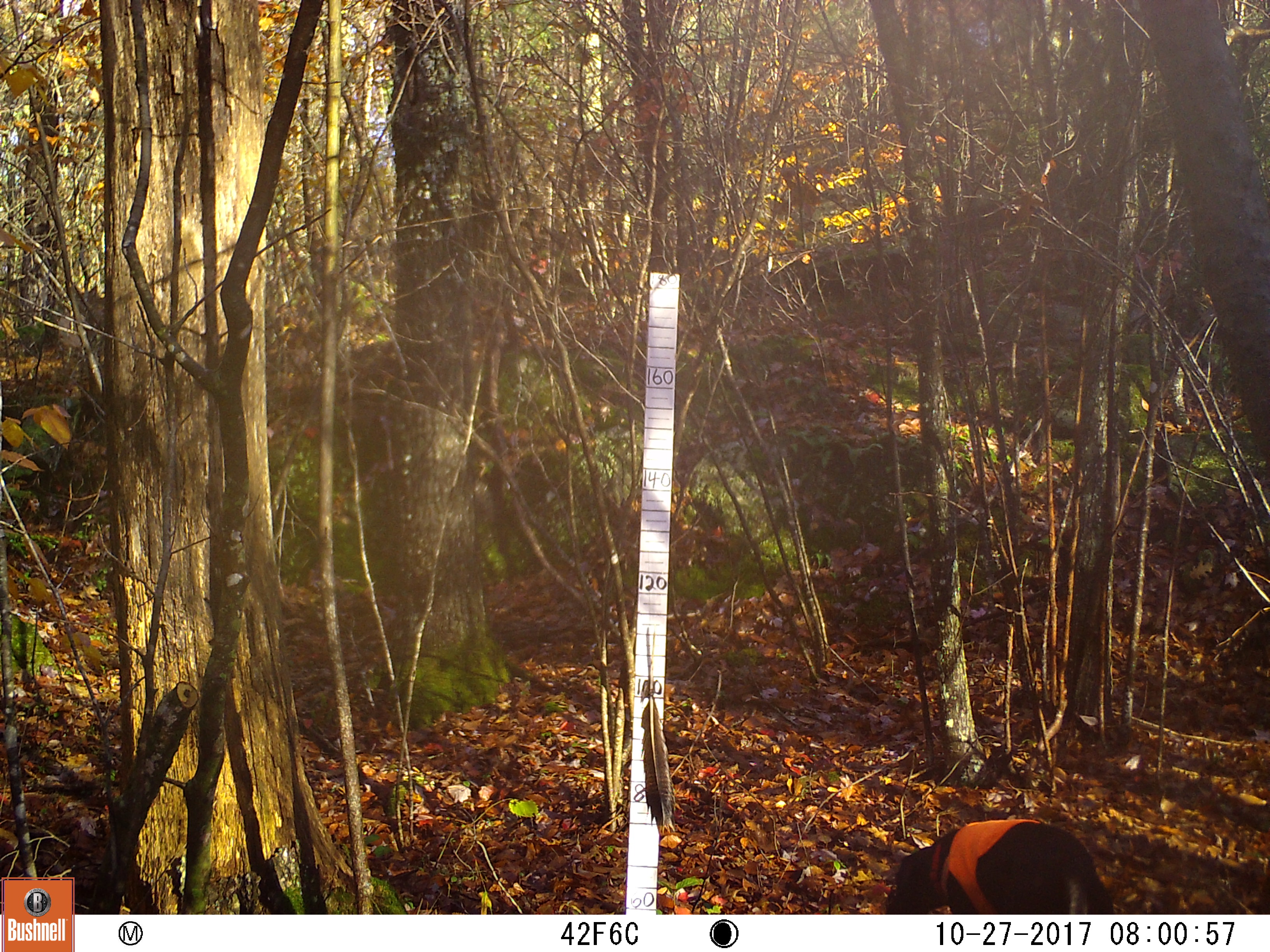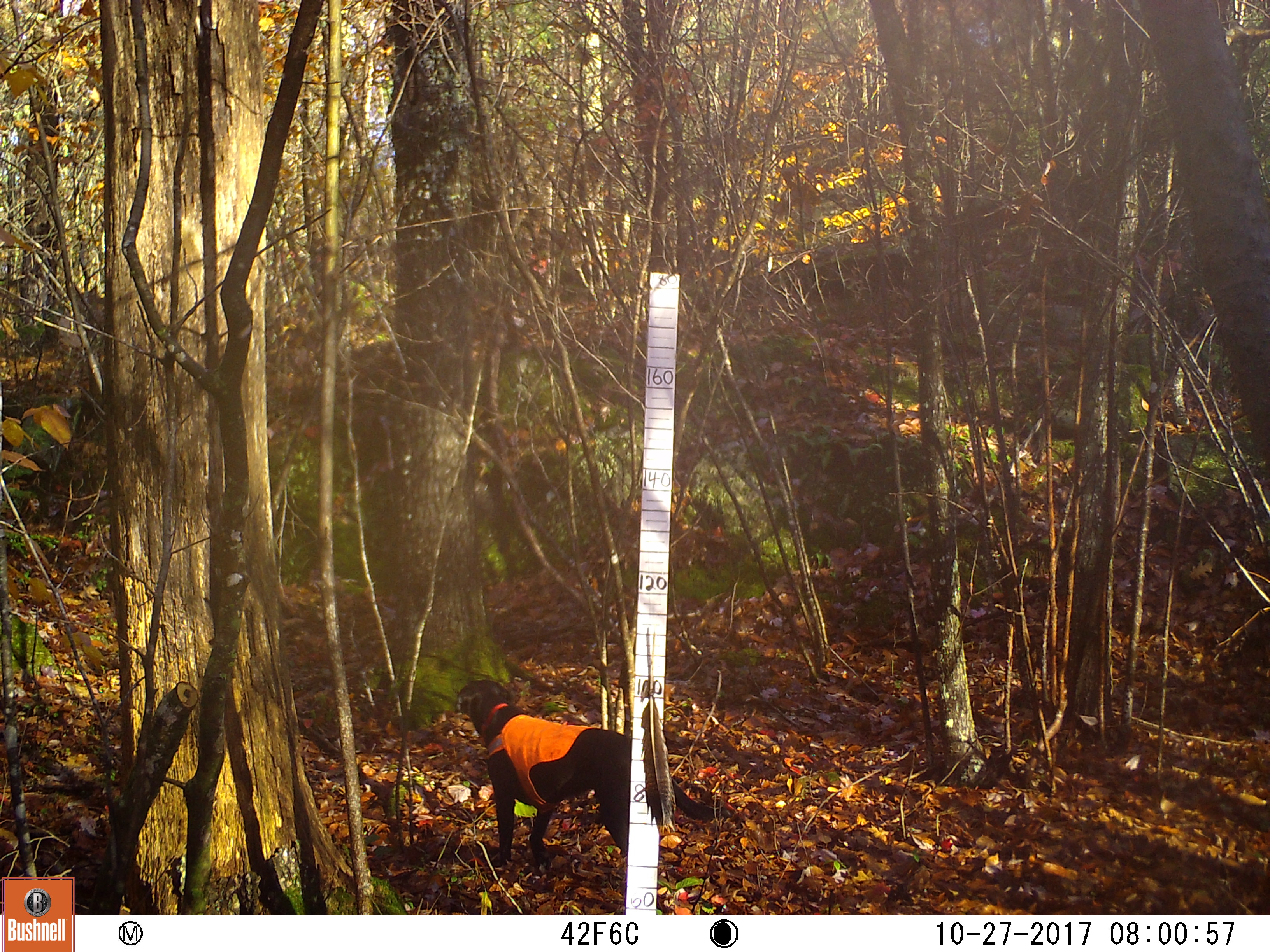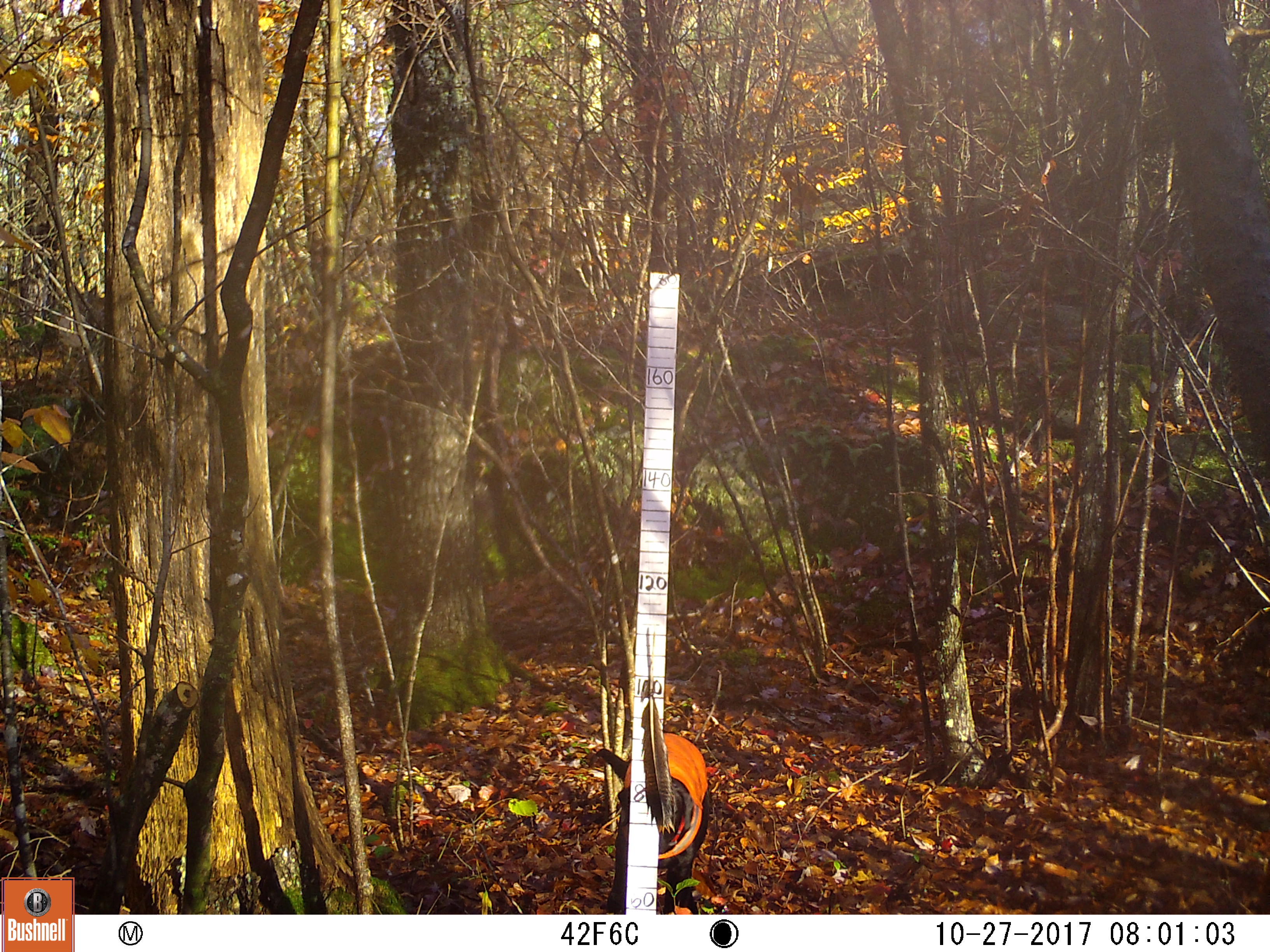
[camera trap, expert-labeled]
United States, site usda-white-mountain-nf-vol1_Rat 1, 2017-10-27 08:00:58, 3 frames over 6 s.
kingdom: Animalia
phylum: Chordata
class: Mammalia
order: Carnivora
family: Canidae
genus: Canis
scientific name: Canis familiaris familiaris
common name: domestic dog